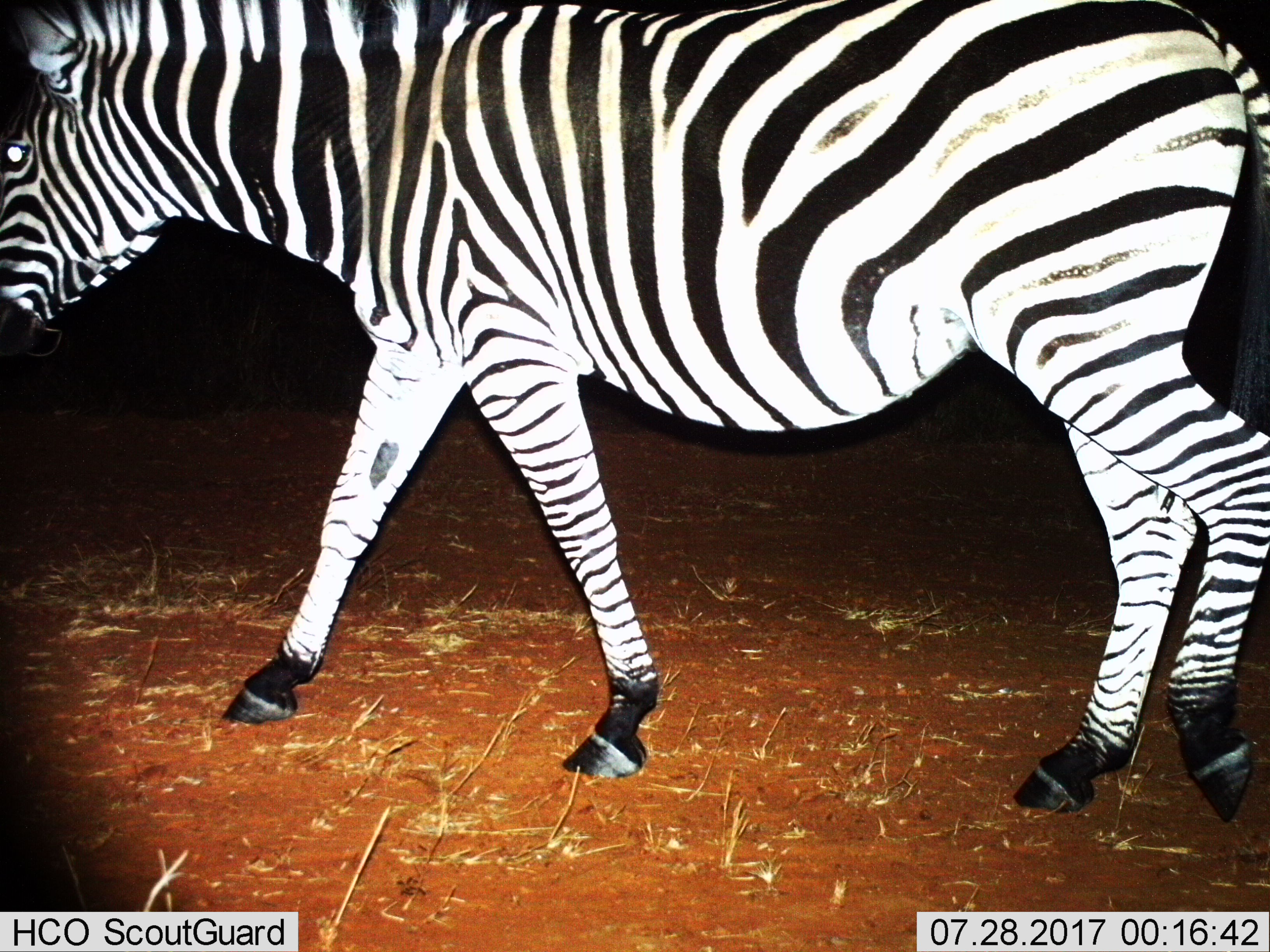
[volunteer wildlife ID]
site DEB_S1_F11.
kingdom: Animalia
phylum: Chordata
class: Mammalia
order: Perissodactyla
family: Equidae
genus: Equus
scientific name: Equus quagga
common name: plains zebra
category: zebraplains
Zebraplains (plains zebra) (Equus quagga), count 1. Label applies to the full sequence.